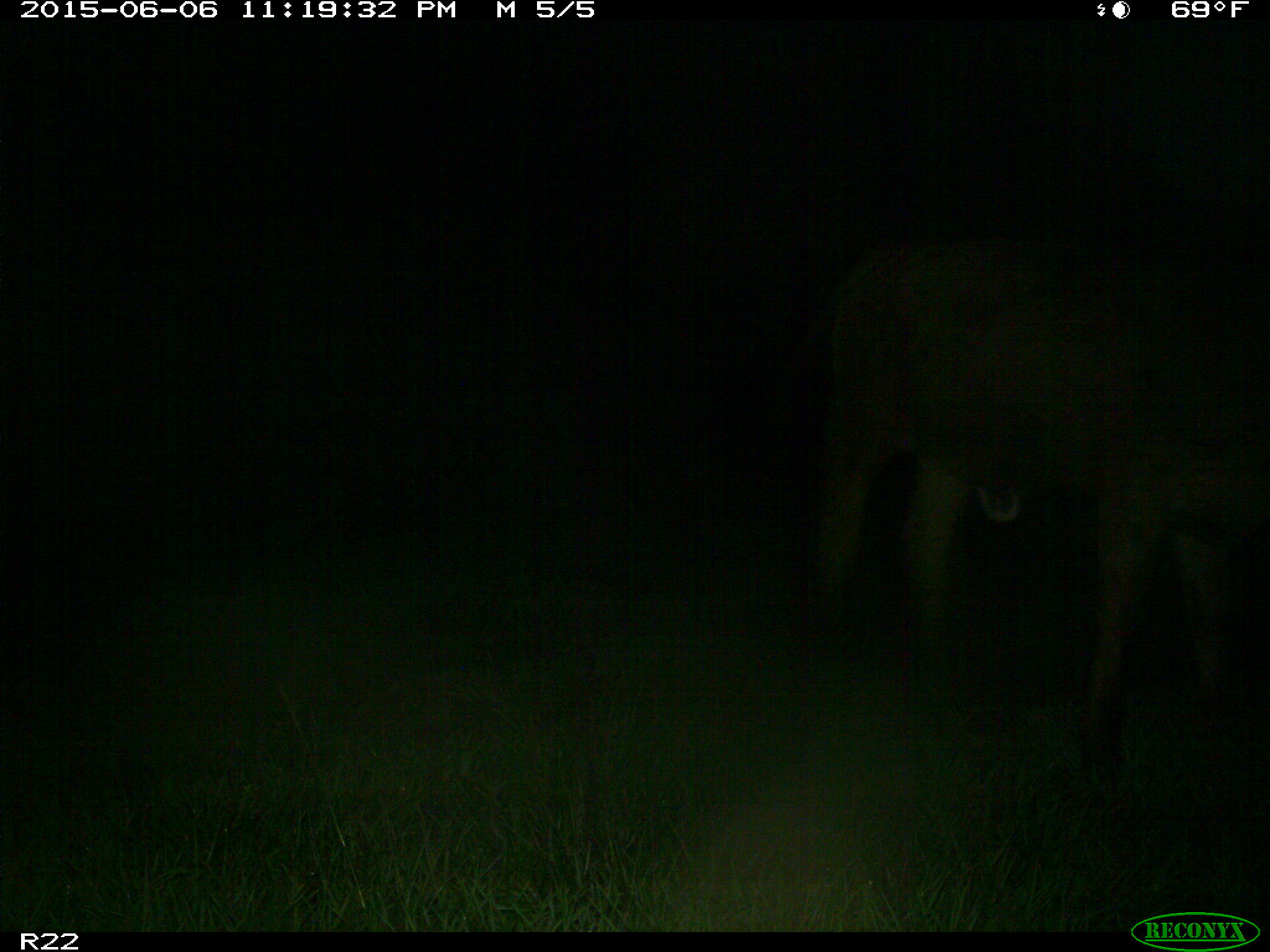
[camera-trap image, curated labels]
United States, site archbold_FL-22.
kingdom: Animalia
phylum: Chordata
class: Mammalia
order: Artiodactyla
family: Bovidae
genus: Bos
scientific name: Bos taurus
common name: domestic cow